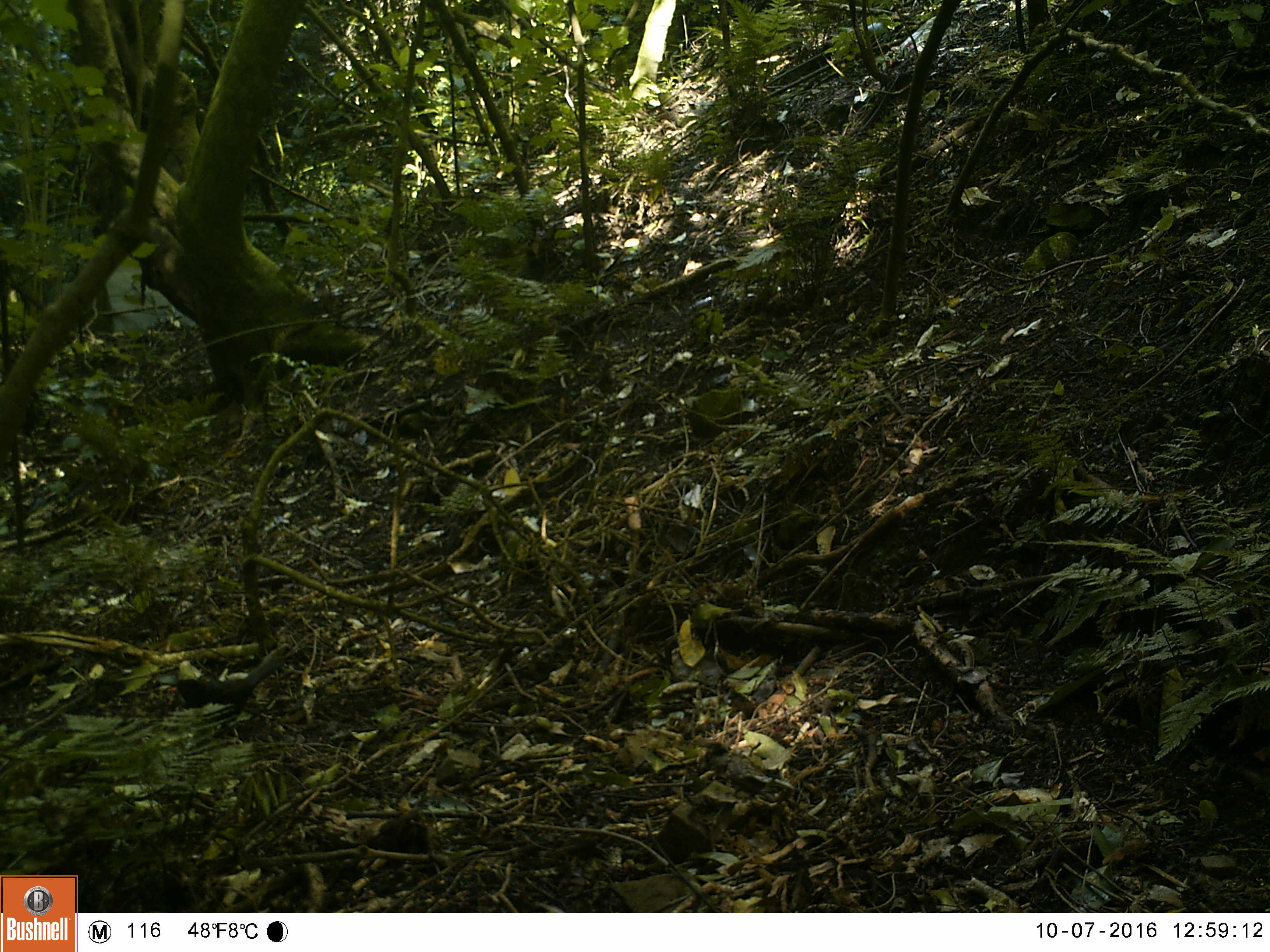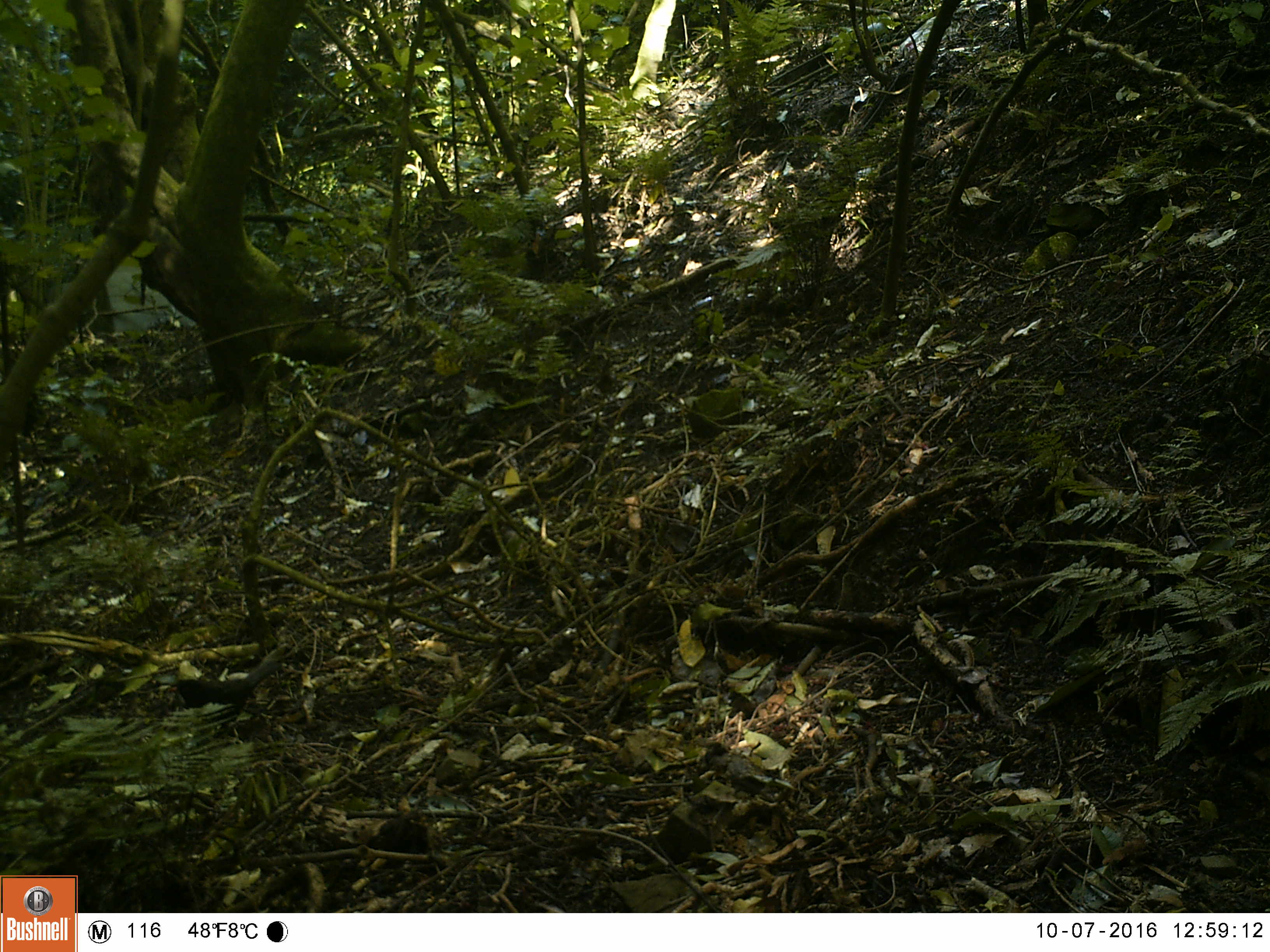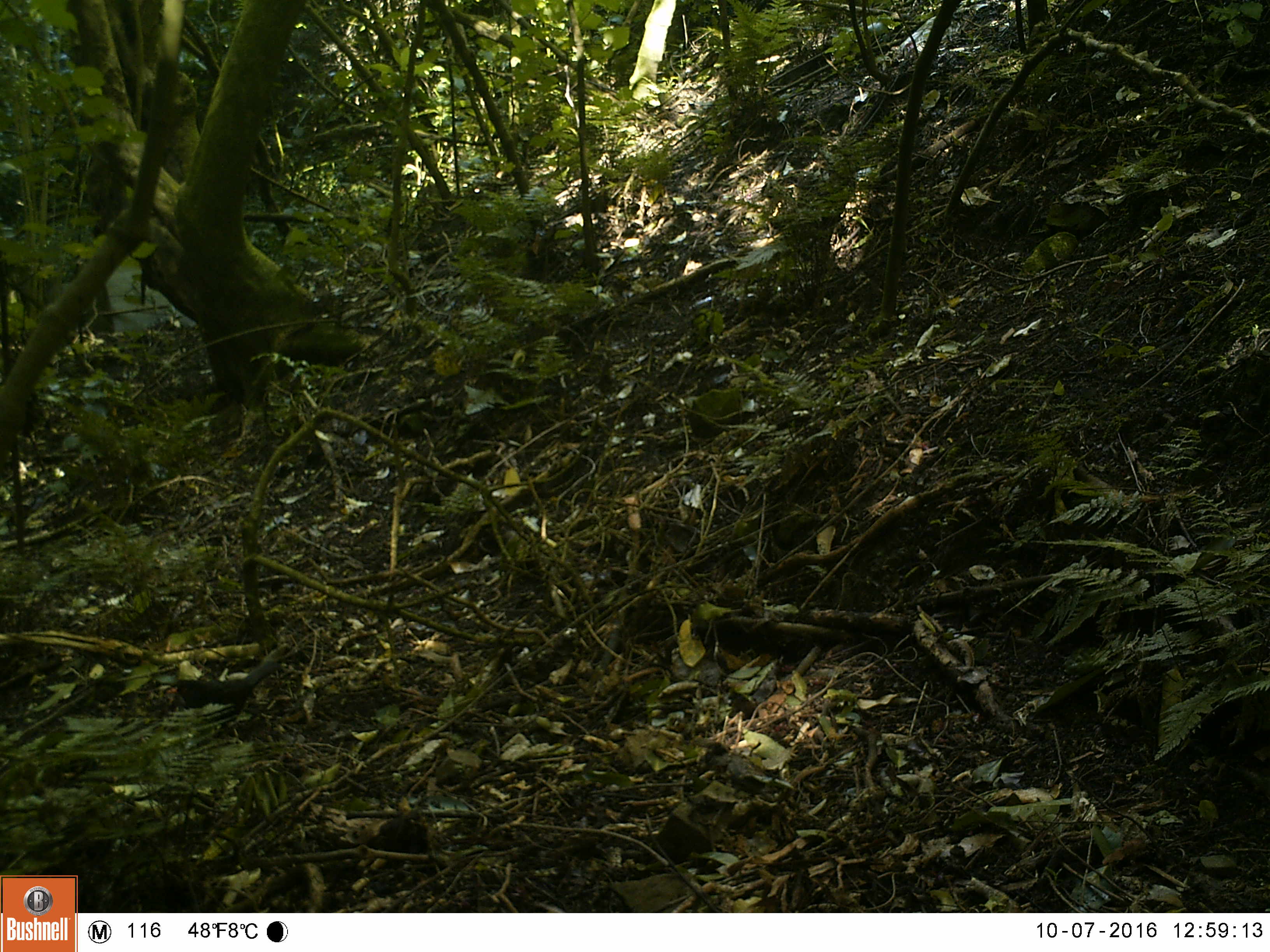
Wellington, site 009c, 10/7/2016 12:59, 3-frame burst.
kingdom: Animalia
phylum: Chordata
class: Aves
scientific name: Aves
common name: bird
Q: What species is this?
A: Bird (Aves).